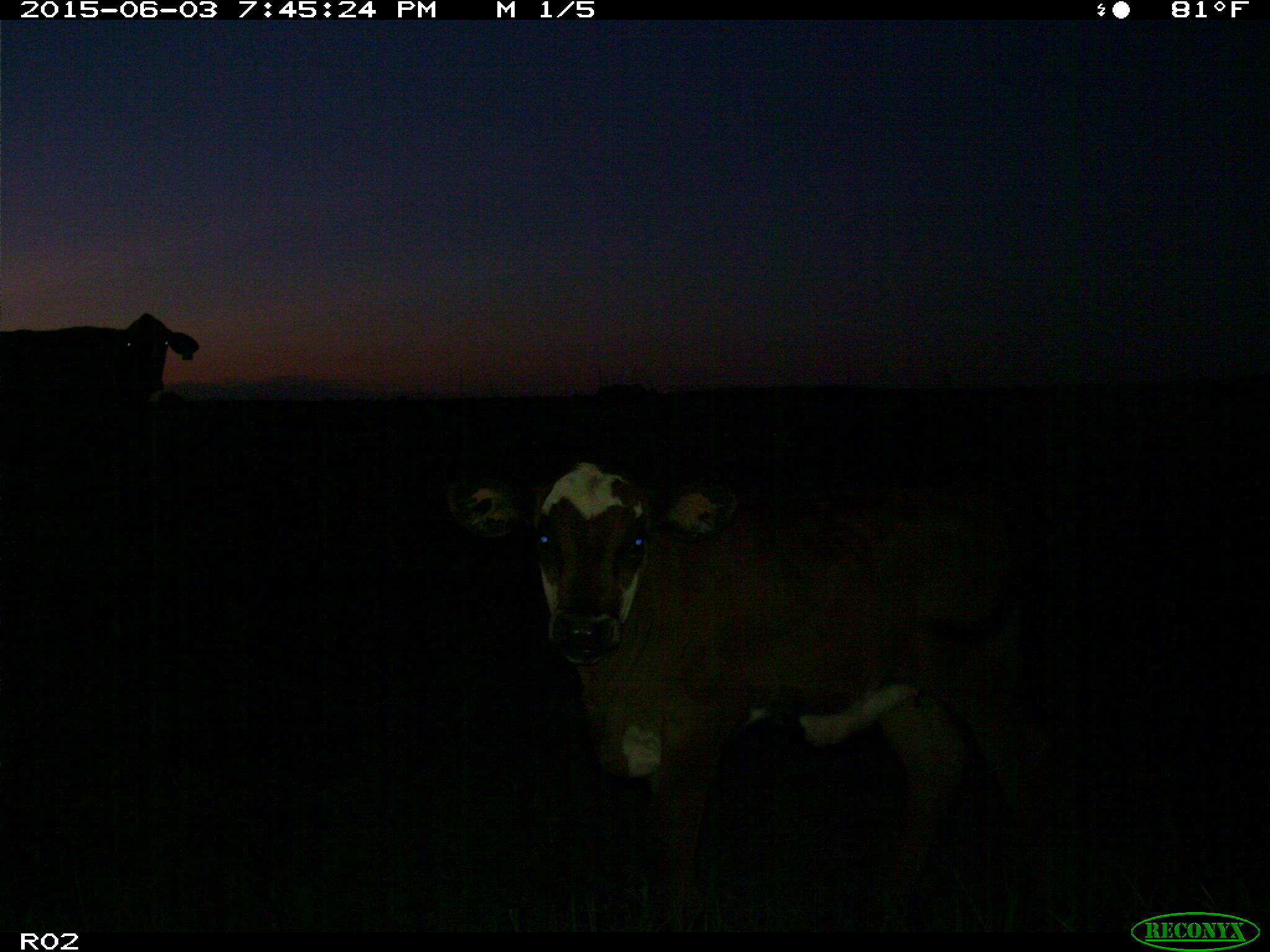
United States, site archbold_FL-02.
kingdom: Animalia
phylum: Chordata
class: Mammalia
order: Artiodactyla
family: Bovidae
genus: Bos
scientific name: Bos taurus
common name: domestic cow